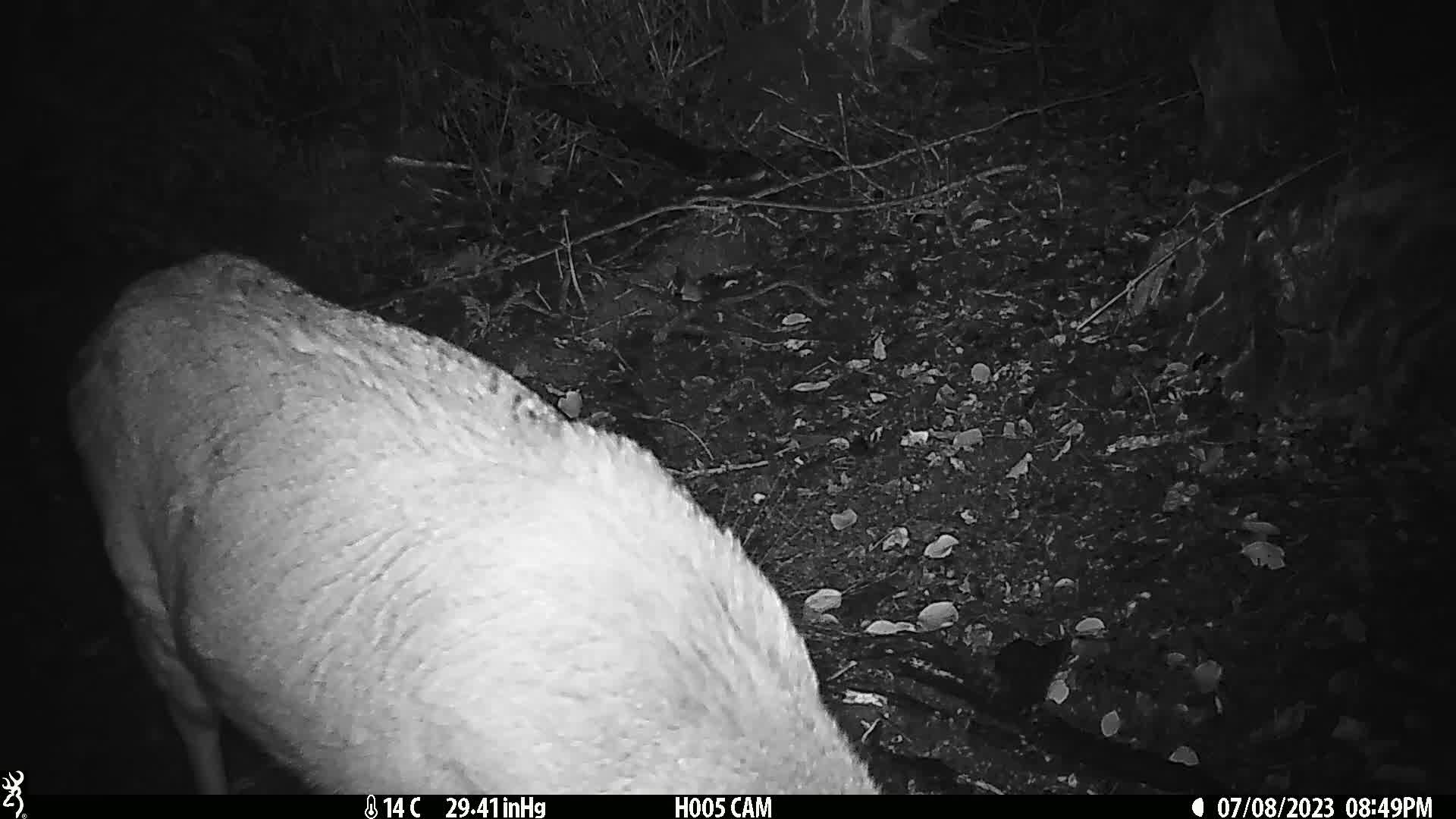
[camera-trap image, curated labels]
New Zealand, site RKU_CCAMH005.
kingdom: Animalia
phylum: Chordata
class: Mammalia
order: Artiodactyla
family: Cervidae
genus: Odocoileus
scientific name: Odocoileus virginianus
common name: white-tailed deer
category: white tailed deer